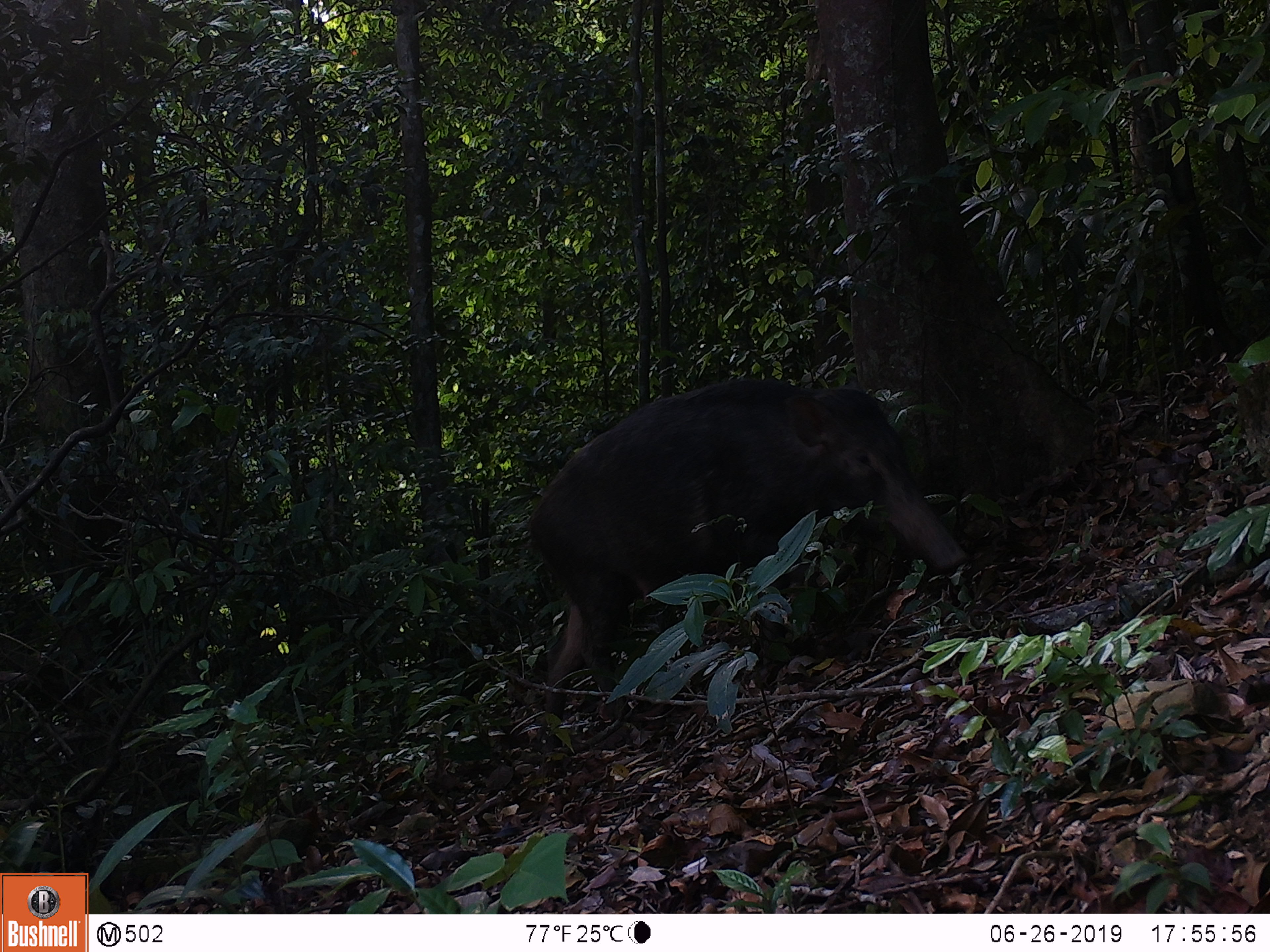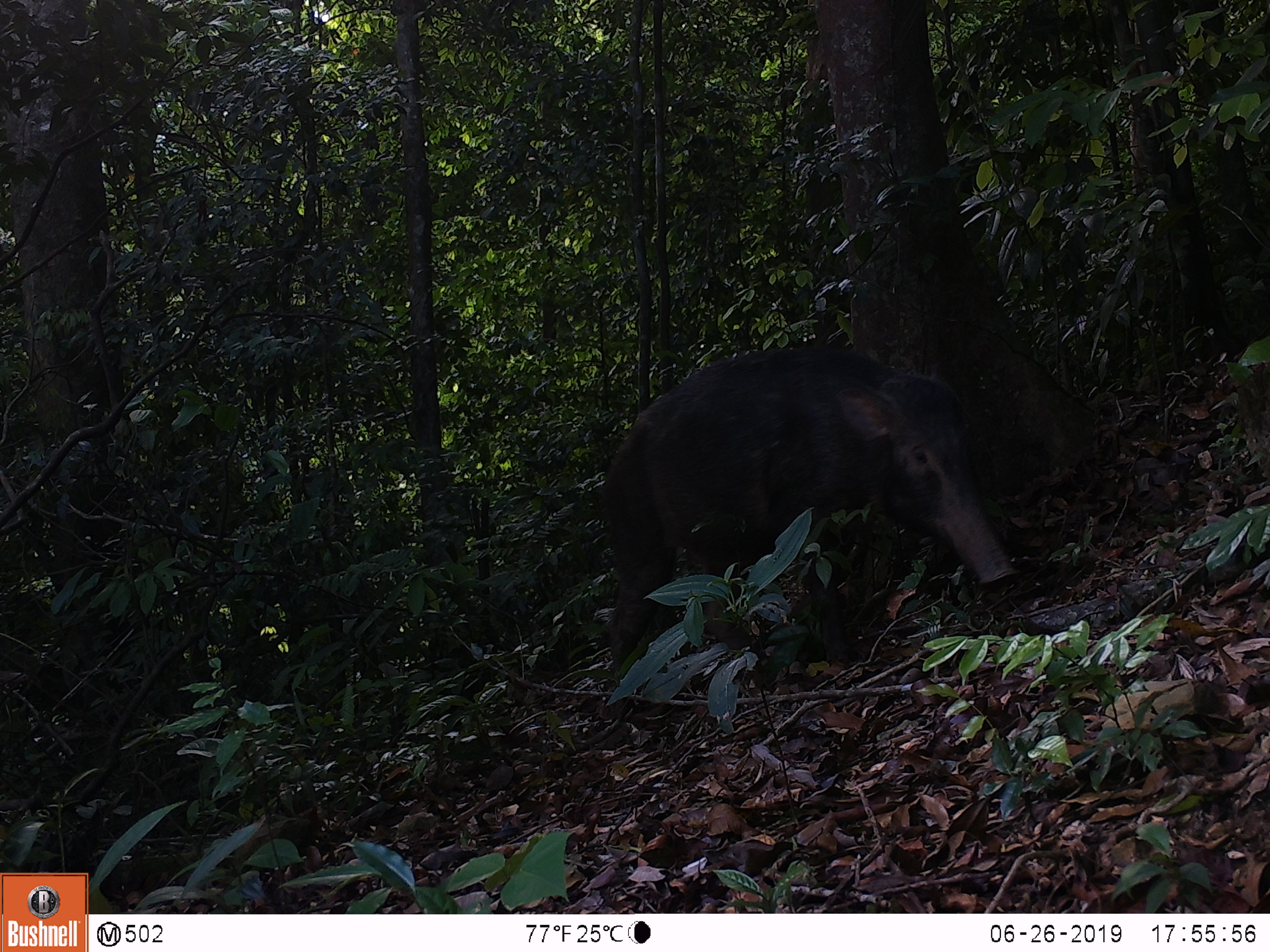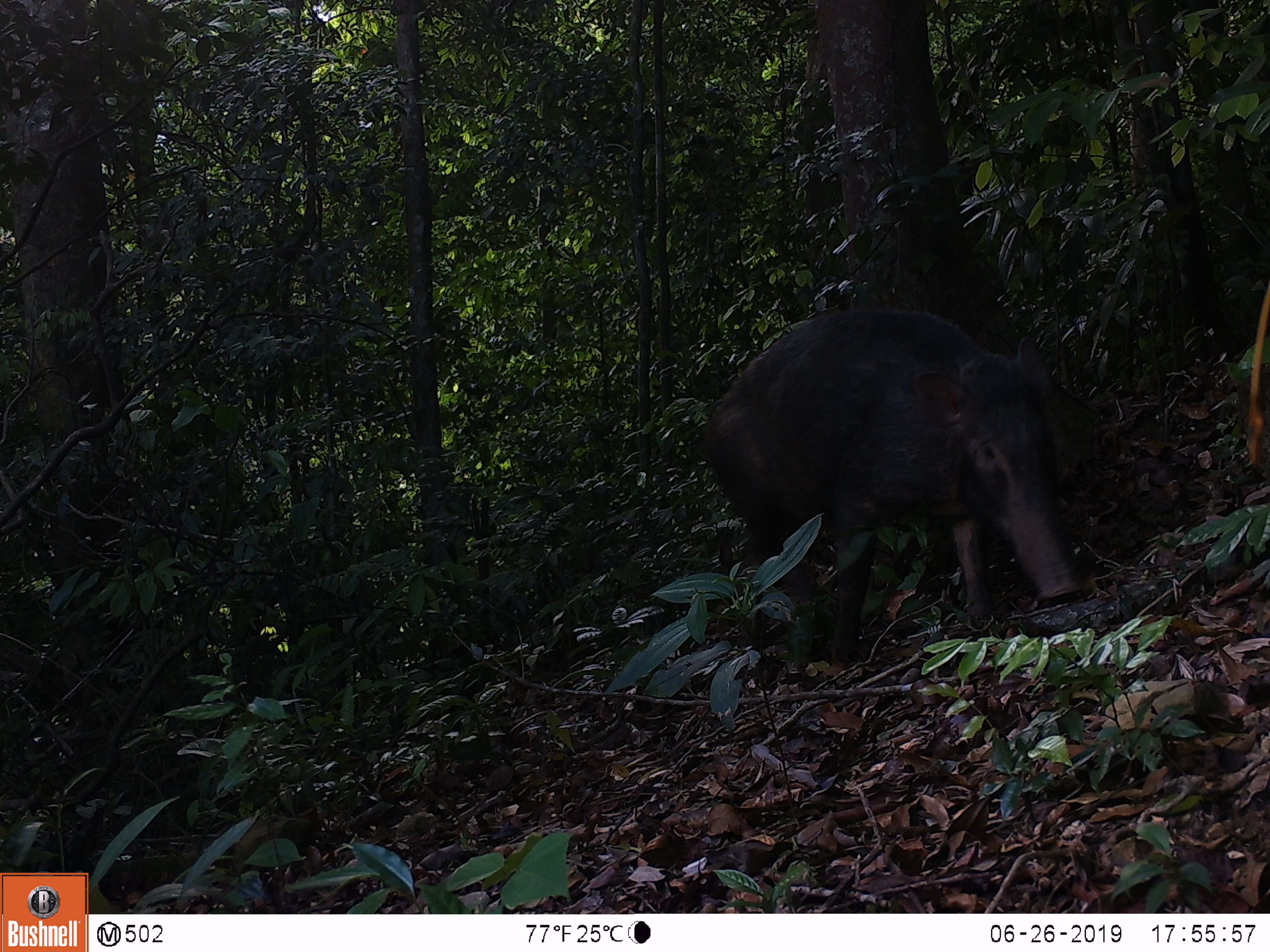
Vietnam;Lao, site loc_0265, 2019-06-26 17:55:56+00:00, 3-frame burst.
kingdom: Animalia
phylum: Chordata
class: Mammalia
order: Artiodactyla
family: Suidae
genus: Sus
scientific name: Sus scrofa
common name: eurasian wild pig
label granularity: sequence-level